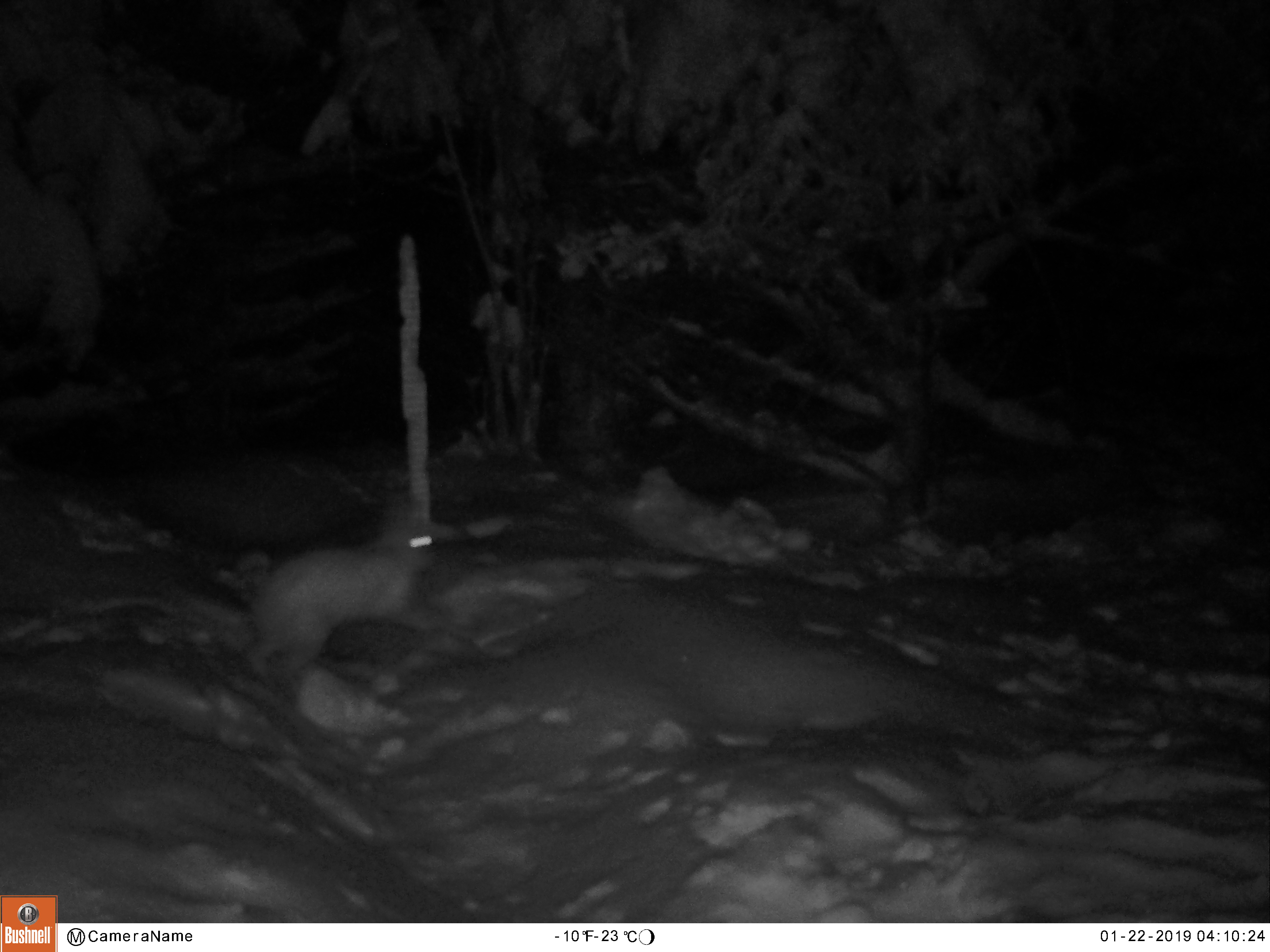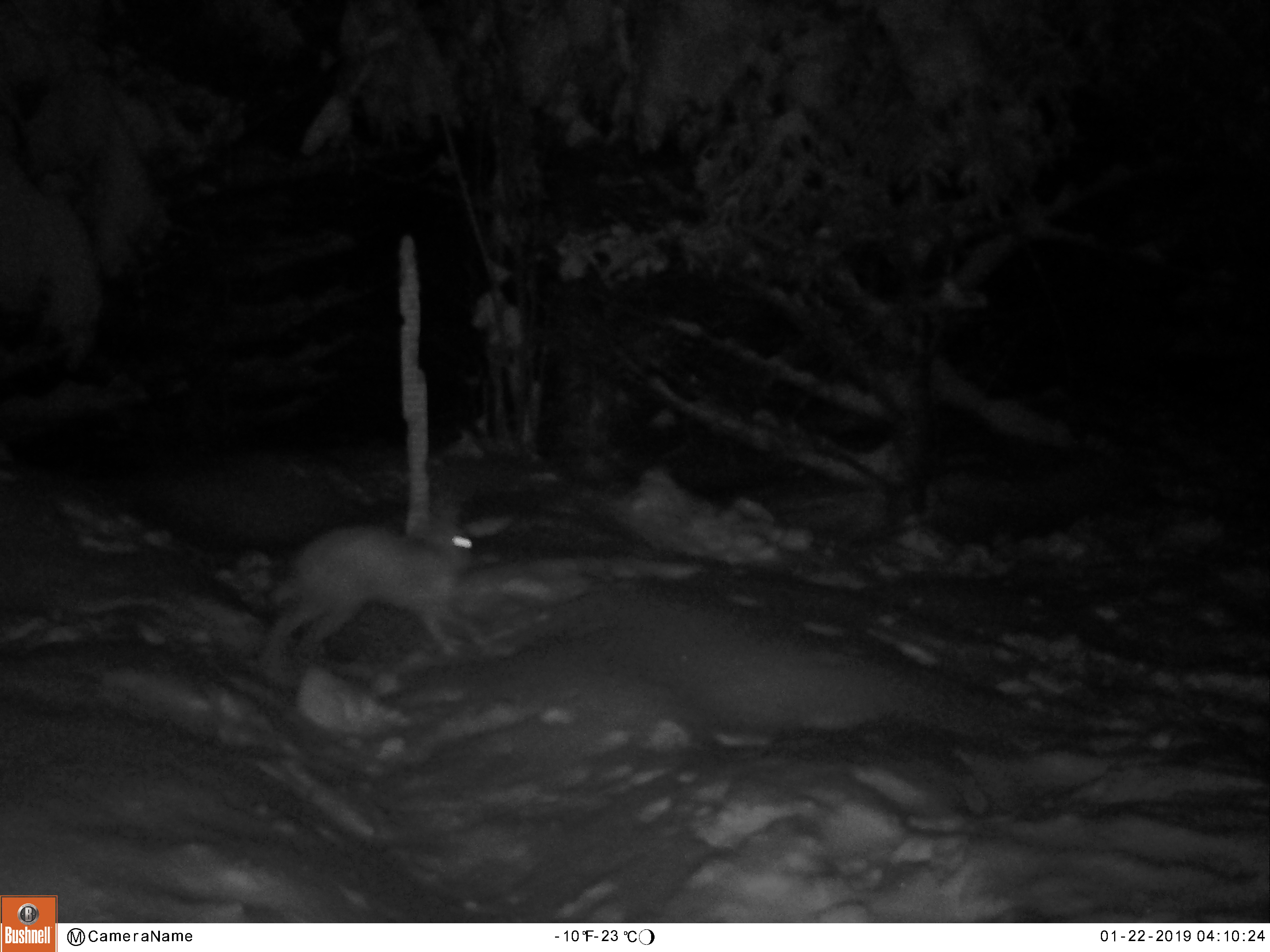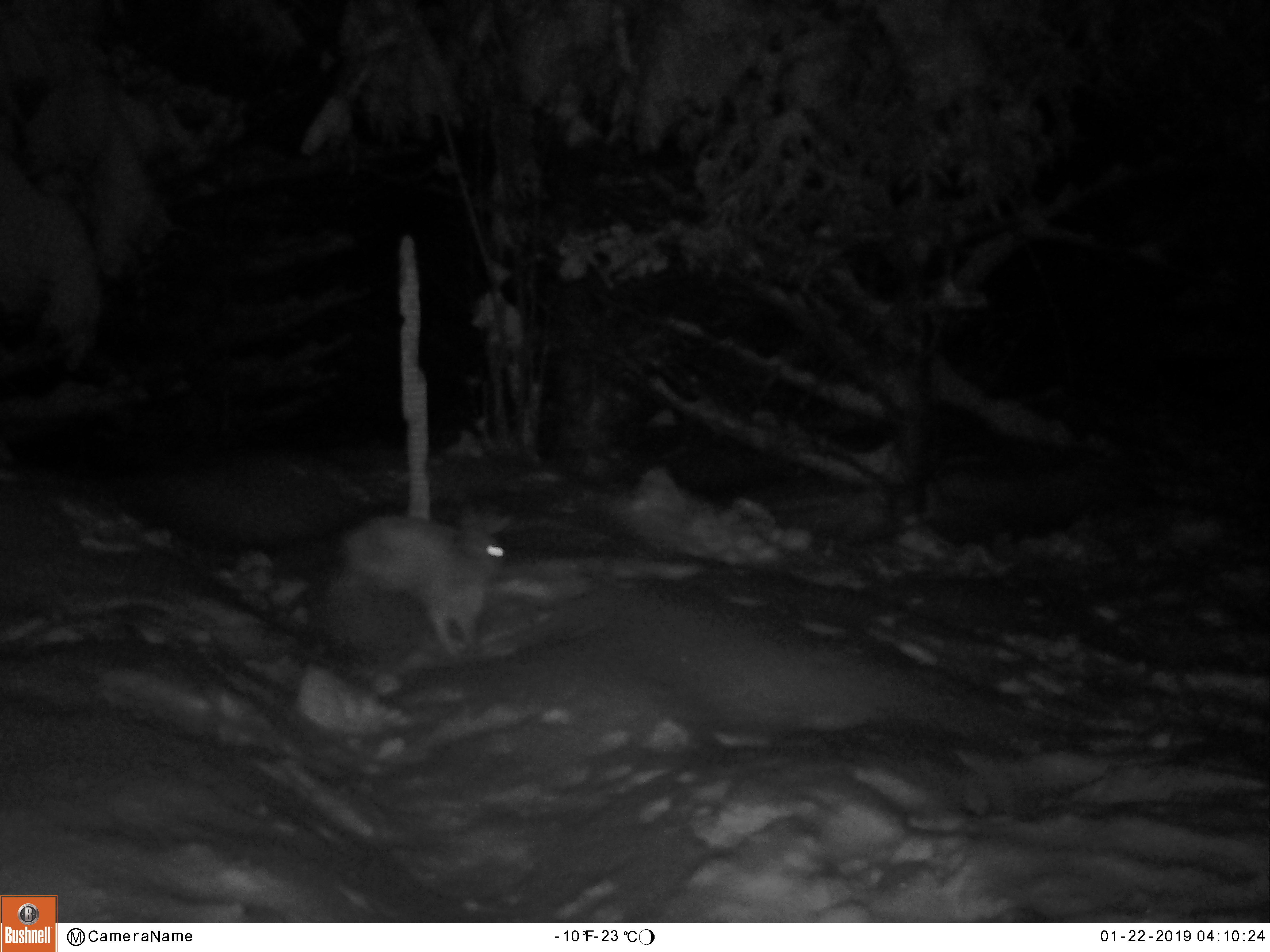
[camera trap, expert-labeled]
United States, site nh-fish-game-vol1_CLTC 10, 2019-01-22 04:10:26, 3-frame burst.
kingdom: Animalia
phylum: Chordata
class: Mammalia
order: Lagomorpha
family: Leporidae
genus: Lepus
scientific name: Lepus americanus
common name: snowshoe hare